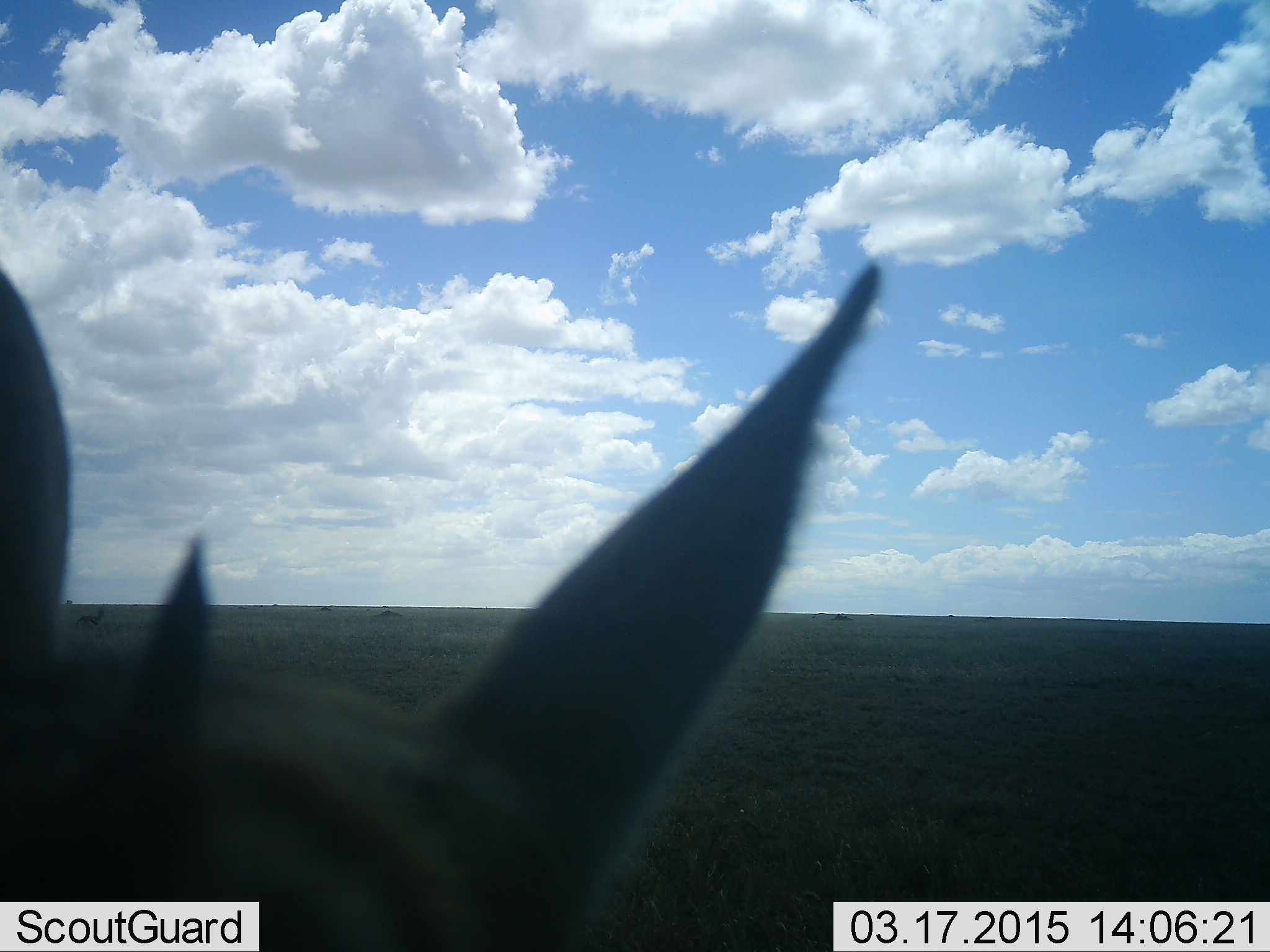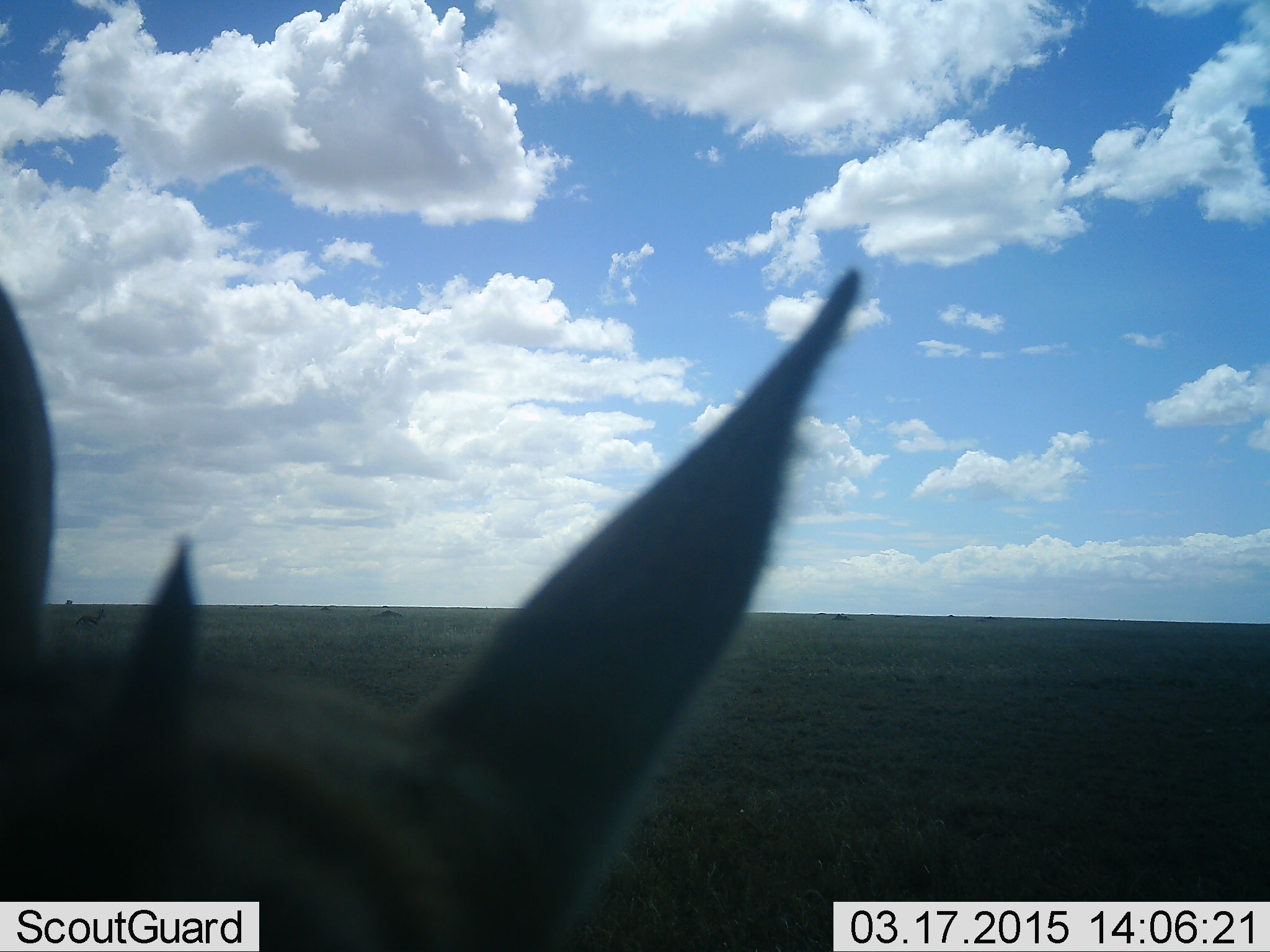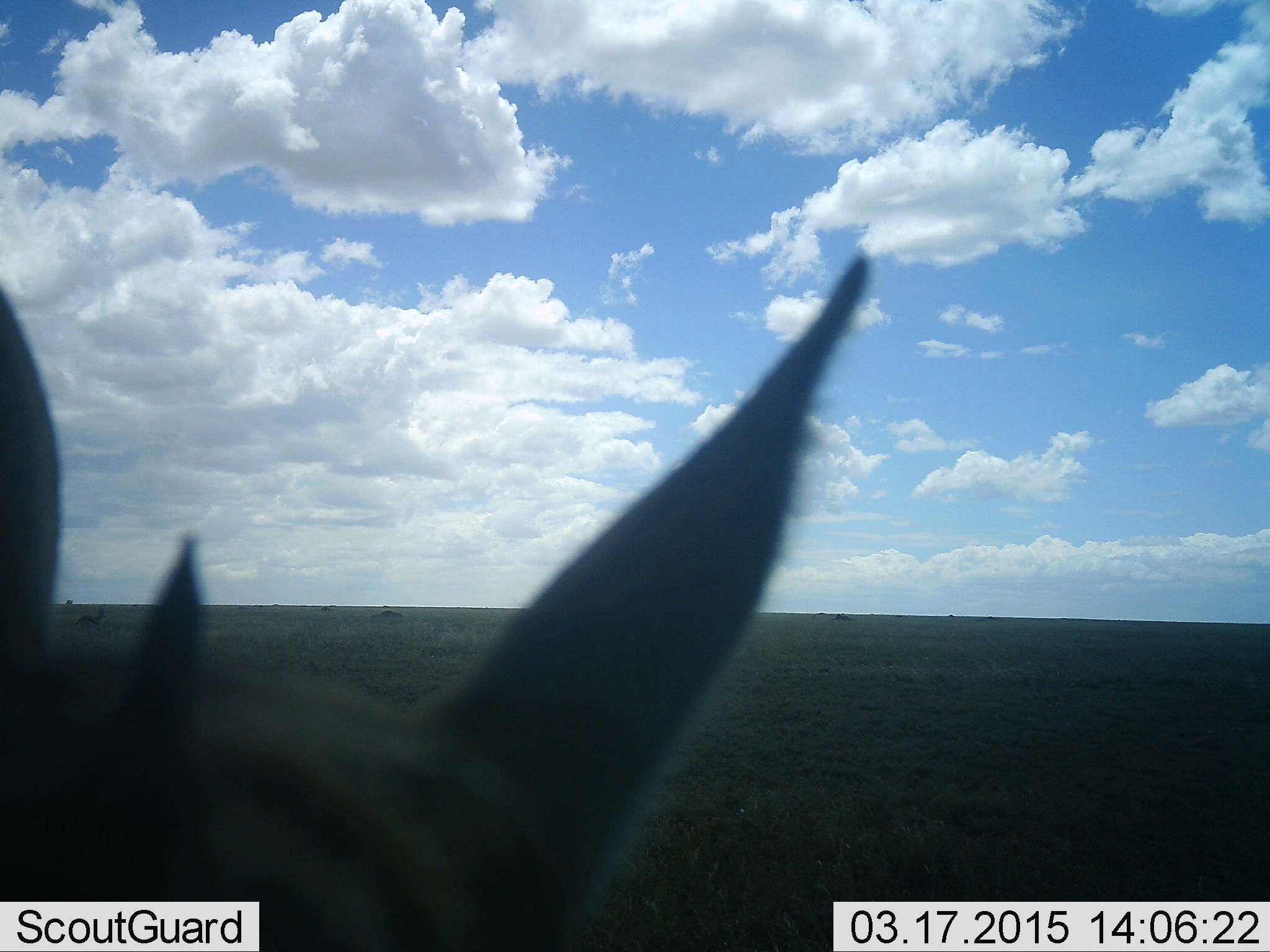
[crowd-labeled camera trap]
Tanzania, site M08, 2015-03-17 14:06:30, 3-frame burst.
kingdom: Animalia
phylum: Chordata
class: Mammalia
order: Artiodactyla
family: Bovidae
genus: Eudorcas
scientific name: Eudorcas thomsonii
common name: thomson's gazelle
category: gazellethomsons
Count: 1.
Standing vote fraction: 100%.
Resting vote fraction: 0%.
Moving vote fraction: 10%.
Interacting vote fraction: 0%.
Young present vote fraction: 0%.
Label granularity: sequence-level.